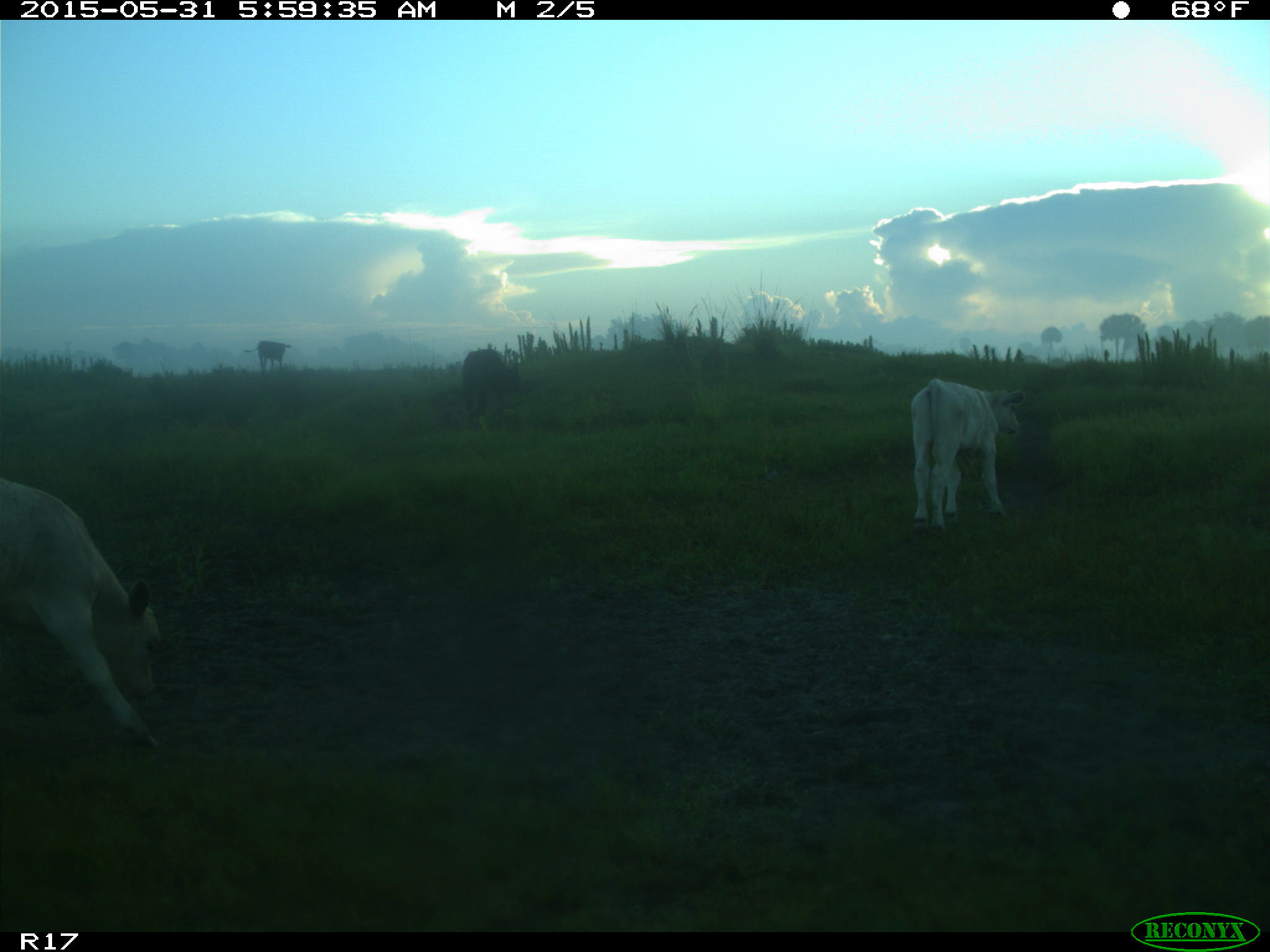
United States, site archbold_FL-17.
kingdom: Animalia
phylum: Chordata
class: Mammalia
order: Artiodactyla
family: Bovidae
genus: Bos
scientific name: Bos taurus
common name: domestic cow